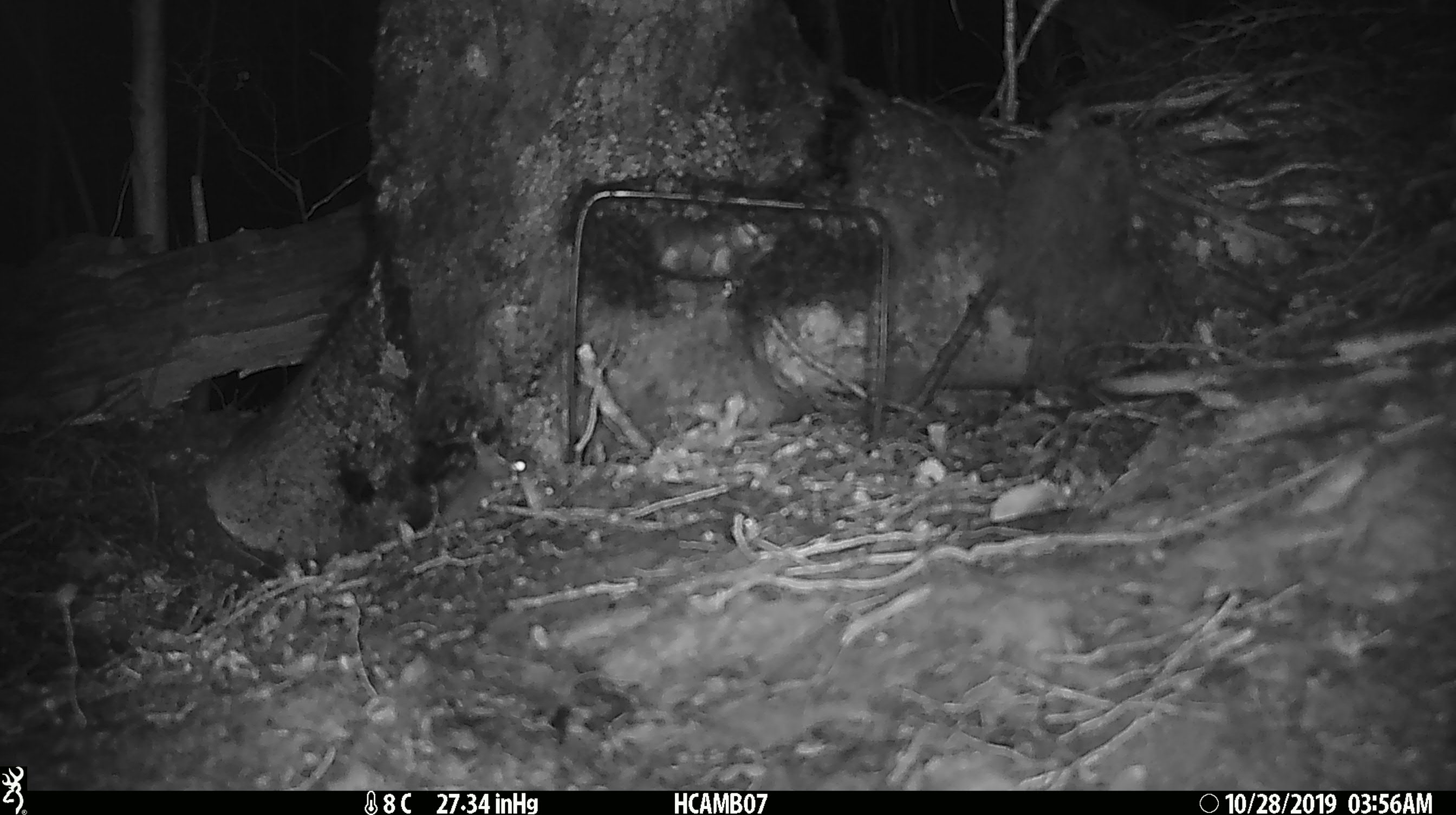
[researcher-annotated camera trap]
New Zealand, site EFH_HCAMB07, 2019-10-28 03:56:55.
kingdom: Animalia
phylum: Chordata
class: Mammalia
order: Rodentia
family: Muridae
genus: Mus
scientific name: Mus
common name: mouse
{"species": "mouse (Mus)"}